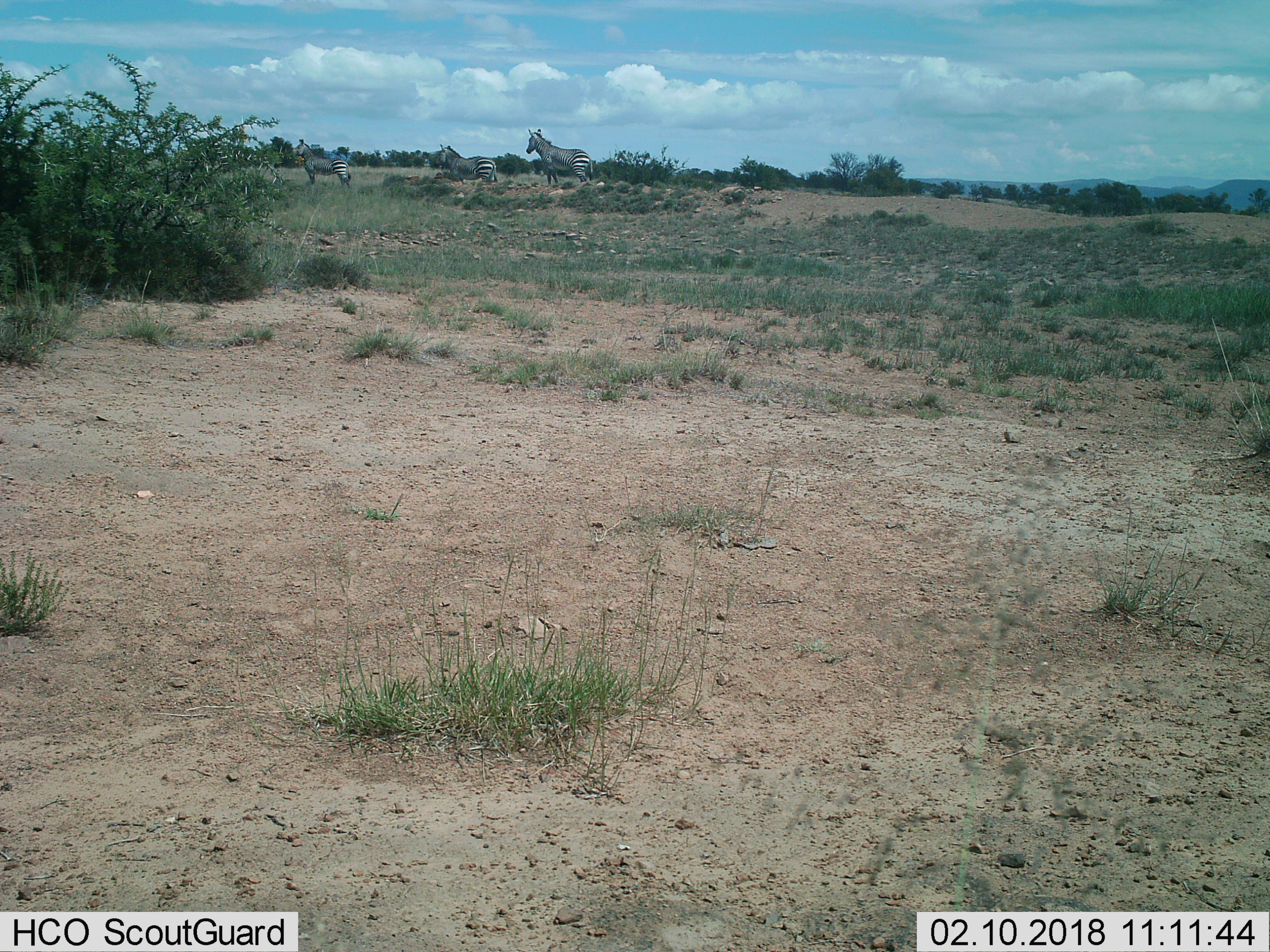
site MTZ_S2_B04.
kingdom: Animalia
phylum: Chordata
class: Mammalia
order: Perissodactyla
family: Equidae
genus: Equus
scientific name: Equus zebra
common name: mountain zebra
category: zebramountain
Zebramountain (mountain zebra) (Equus zebra), count 3. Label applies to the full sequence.